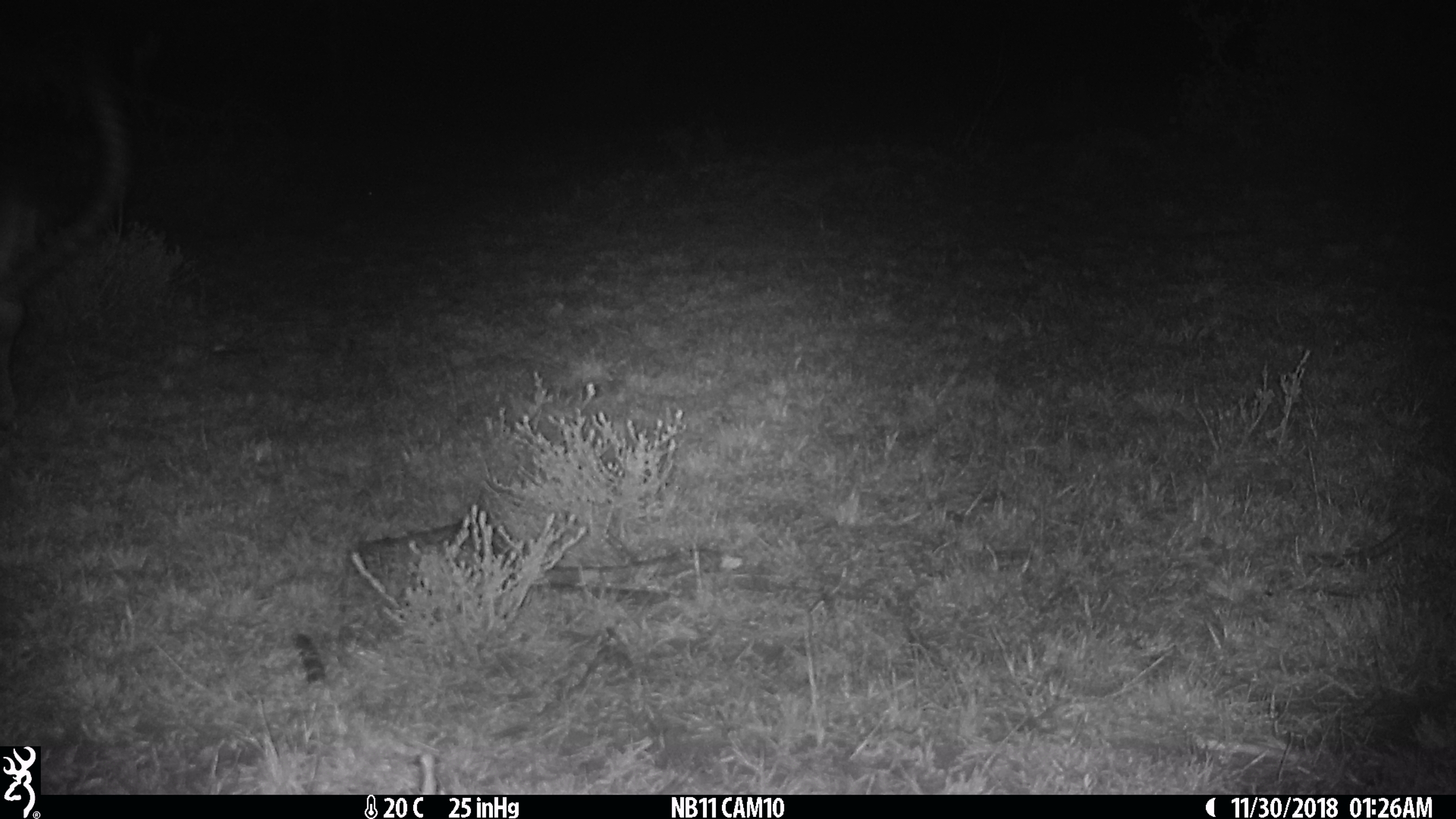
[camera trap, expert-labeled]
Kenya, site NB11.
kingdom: Animalia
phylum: Chordata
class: Mammalia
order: Artiodactyla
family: Bovidae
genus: Aepyceros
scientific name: Aepyceros melampus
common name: impala